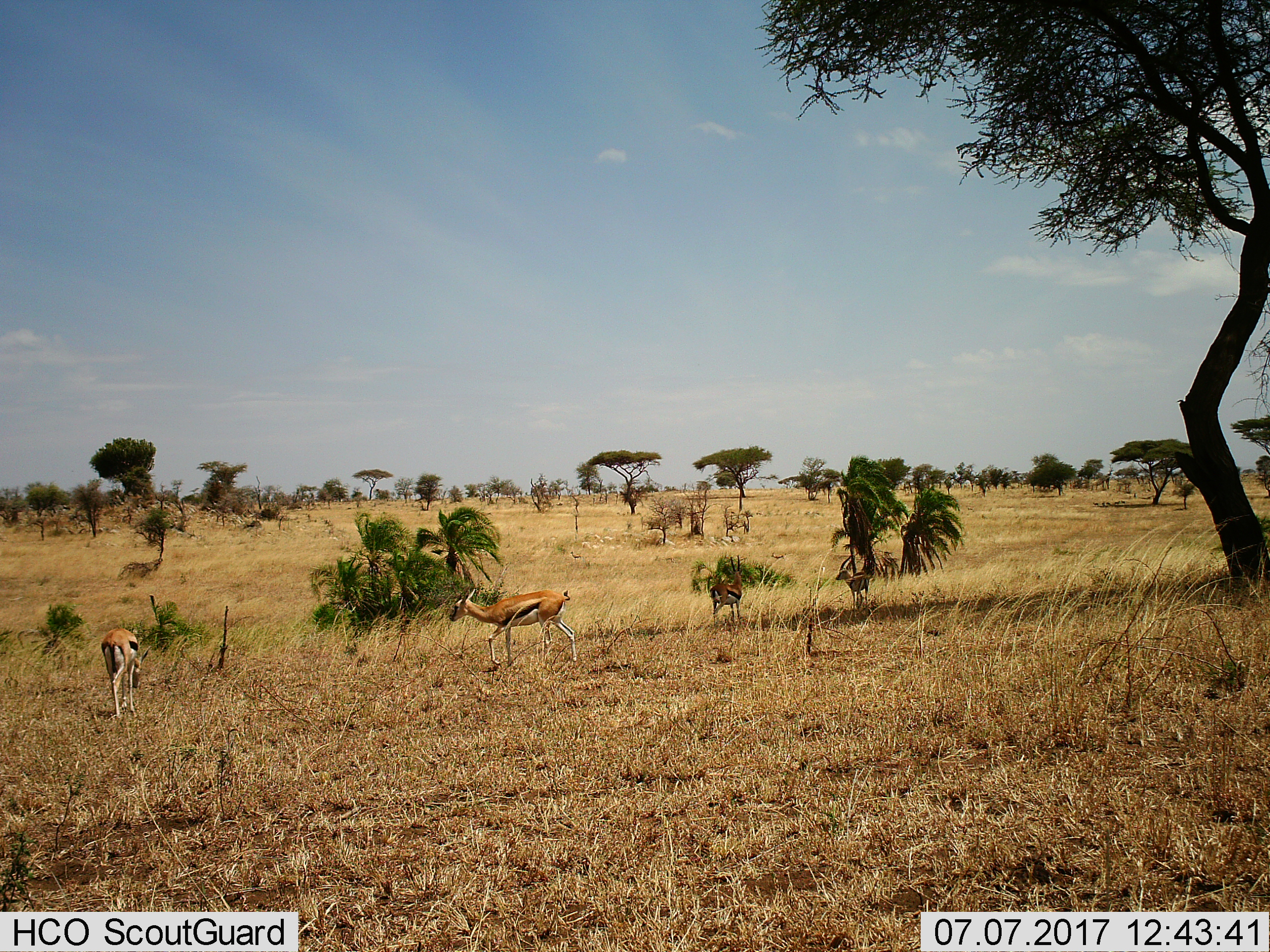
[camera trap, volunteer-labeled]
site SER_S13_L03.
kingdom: Animalia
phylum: Chordata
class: Mammalia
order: Artiodactyla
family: Bovidae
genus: Eudorcas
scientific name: Eudorcas thomsonii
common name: thomson's gazelle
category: gazellethomsons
Gazellethomsons (thomson's gazelle) (Eudorcas thomsonii), count 4. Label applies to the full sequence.